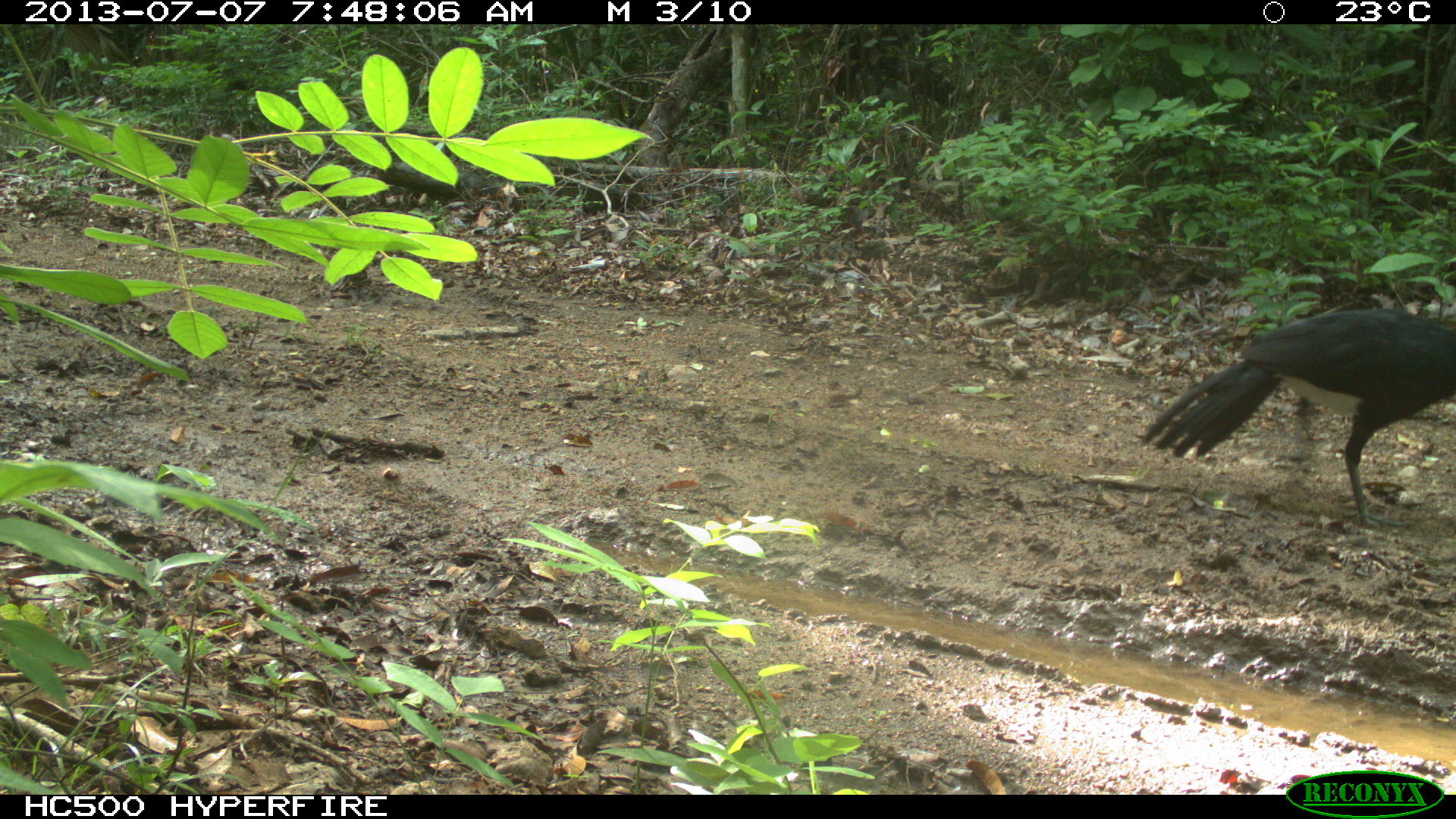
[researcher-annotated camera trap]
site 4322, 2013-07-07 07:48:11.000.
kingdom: Animalia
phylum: Chordata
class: Aves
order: Galliformes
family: Cracidae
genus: Crax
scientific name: Crax rubra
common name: great curassow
Crax rubra (great curassow), count 1, sex male.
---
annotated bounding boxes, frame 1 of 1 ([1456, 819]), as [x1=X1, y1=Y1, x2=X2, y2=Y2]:
crax rubra: [x1=1137, y1=307, x2=1455, y2=529]